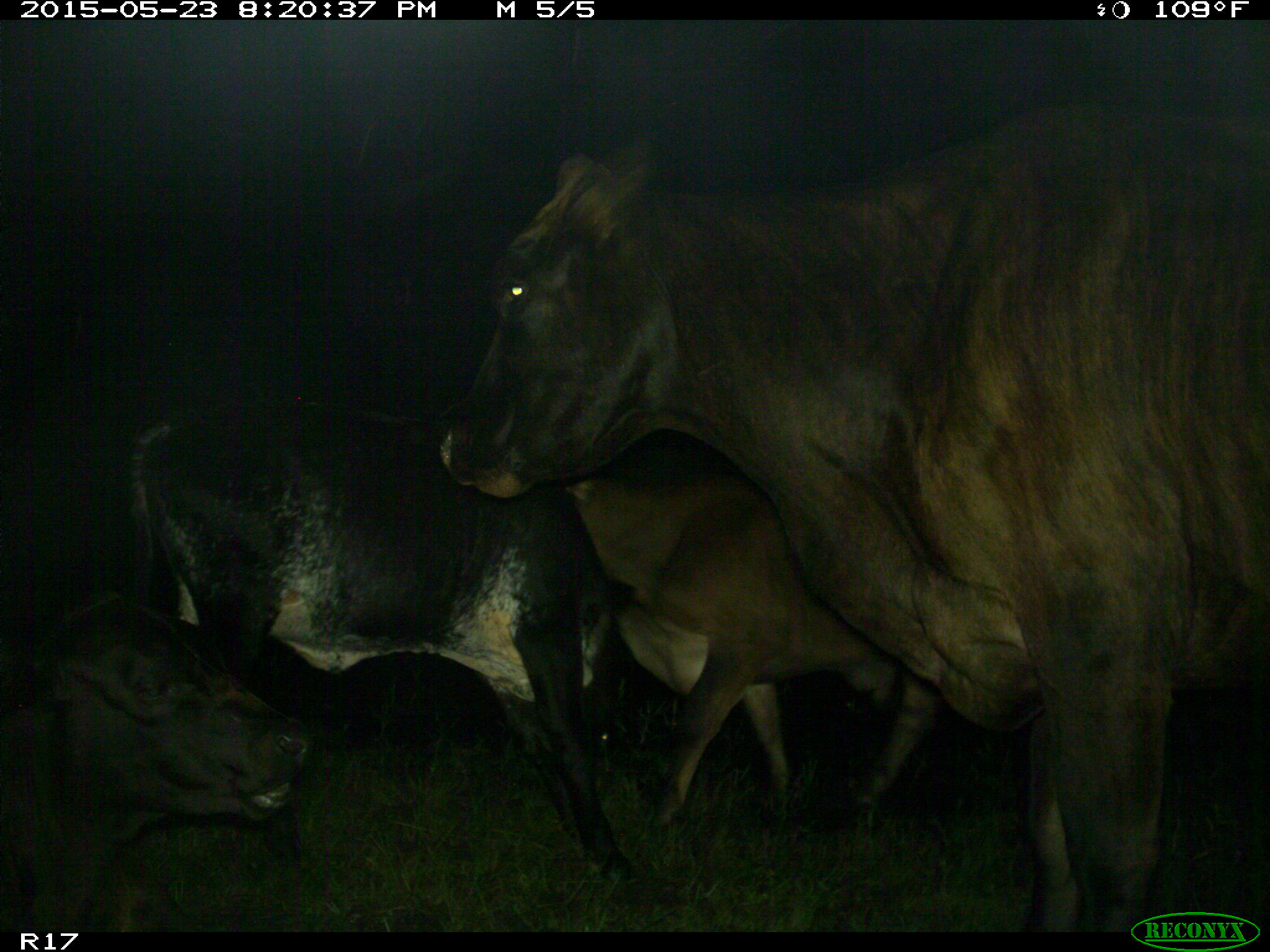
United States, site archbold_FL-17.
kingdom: Animalia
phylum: Chordata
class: Mammalia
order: Artiodactyla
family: Bovidae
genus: Bos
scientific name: Bos taurus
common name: domestic cow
Bos taurus (domestic cow).